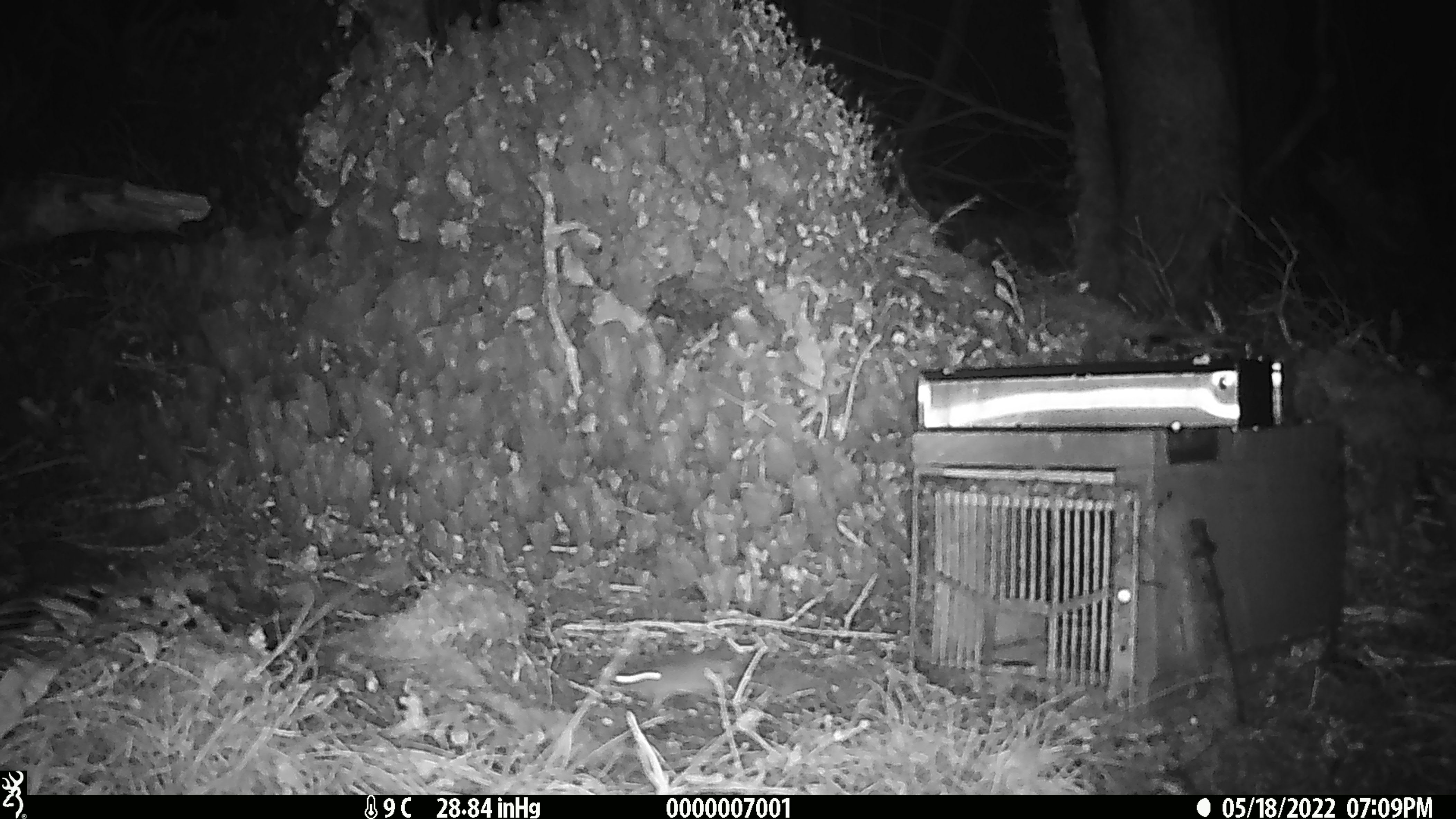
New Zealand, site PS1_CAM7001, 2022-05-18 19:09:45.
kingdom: Animalia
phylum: Chordata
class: Mammalia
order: Rodentia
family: Muridae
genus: Mus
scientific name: Mus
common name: mouse